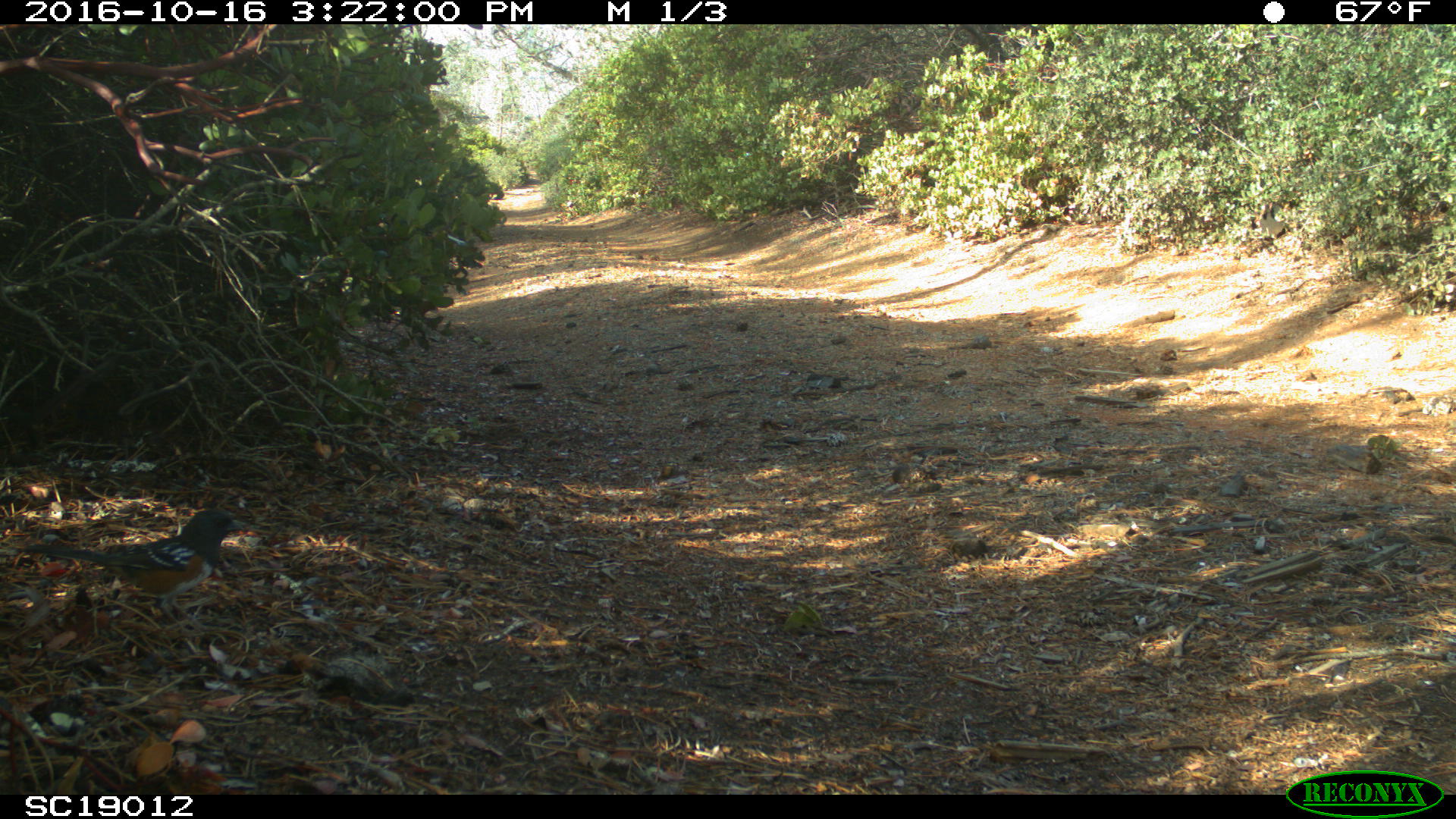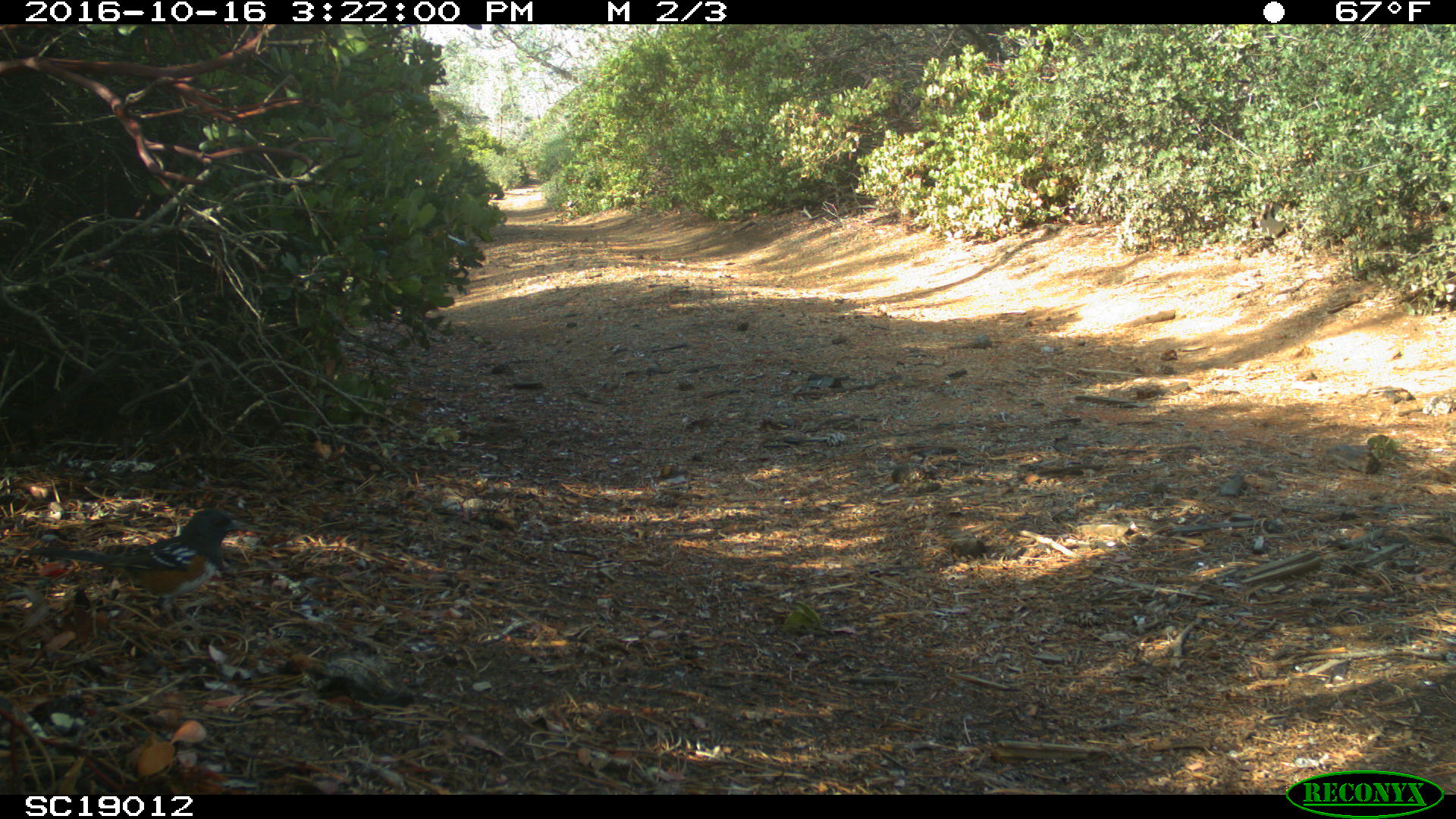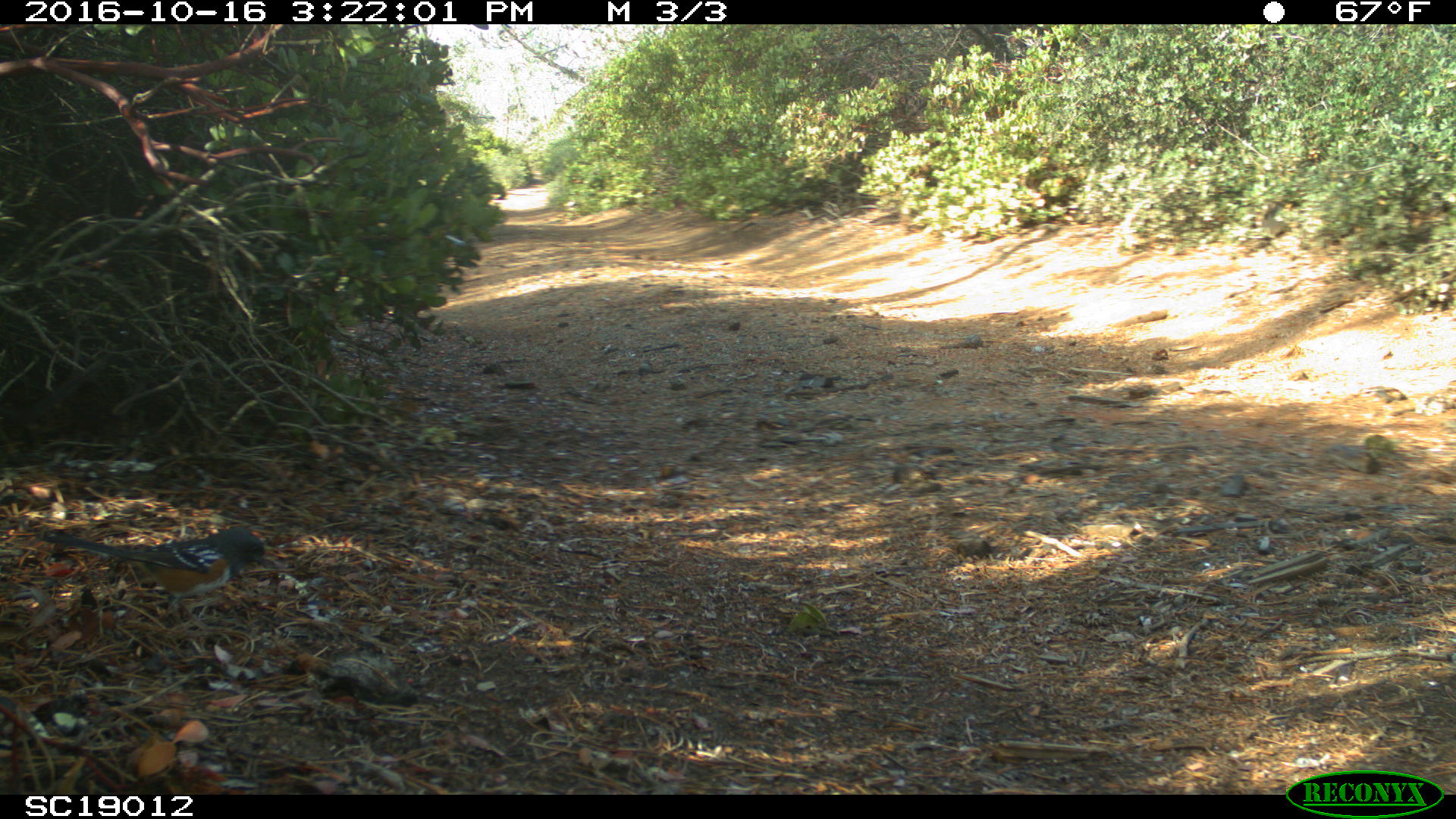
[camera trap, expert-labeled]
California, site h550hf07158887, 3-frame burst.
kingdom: Animalia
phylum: Chordata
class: Aves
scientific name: Aves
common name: bird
Bird (Aves).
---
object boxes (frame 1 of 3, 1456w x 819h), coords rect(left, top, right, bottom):
bird: rect(24, 506, 265, 639)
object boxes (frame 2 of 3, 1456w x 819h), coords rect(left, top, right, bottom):
bird: rect(21, 508, 244, 635)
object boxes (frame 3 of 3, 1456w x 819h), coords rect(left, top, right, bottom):
bird: rect(46, 528, 268, 623)